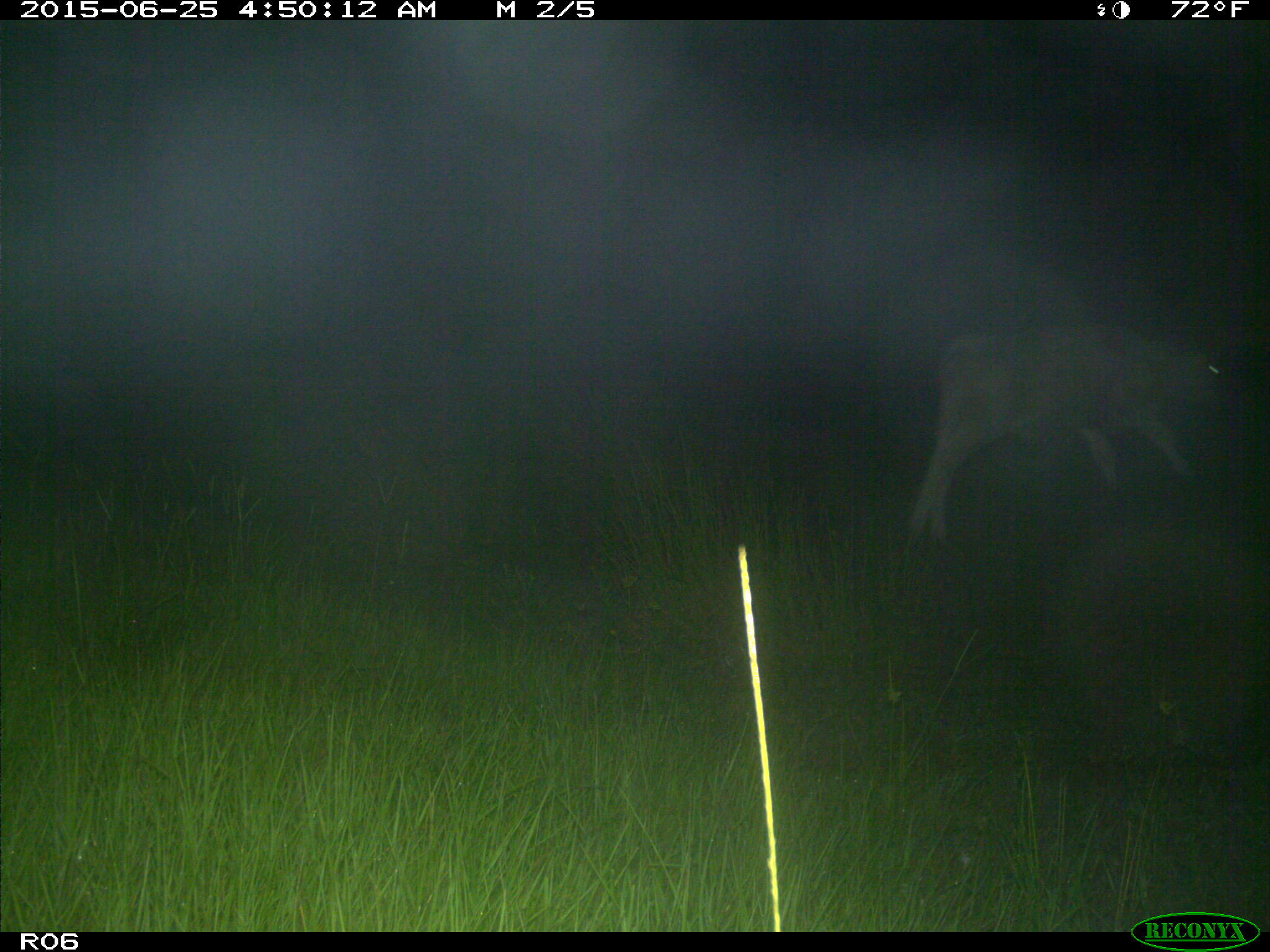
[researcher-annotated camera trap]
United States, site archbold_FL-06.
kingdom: Animalia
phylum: Chordata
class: Mammalia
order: Artiodactyla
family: Bovidae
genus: Bos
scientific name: Bos taurus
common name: domestic cow